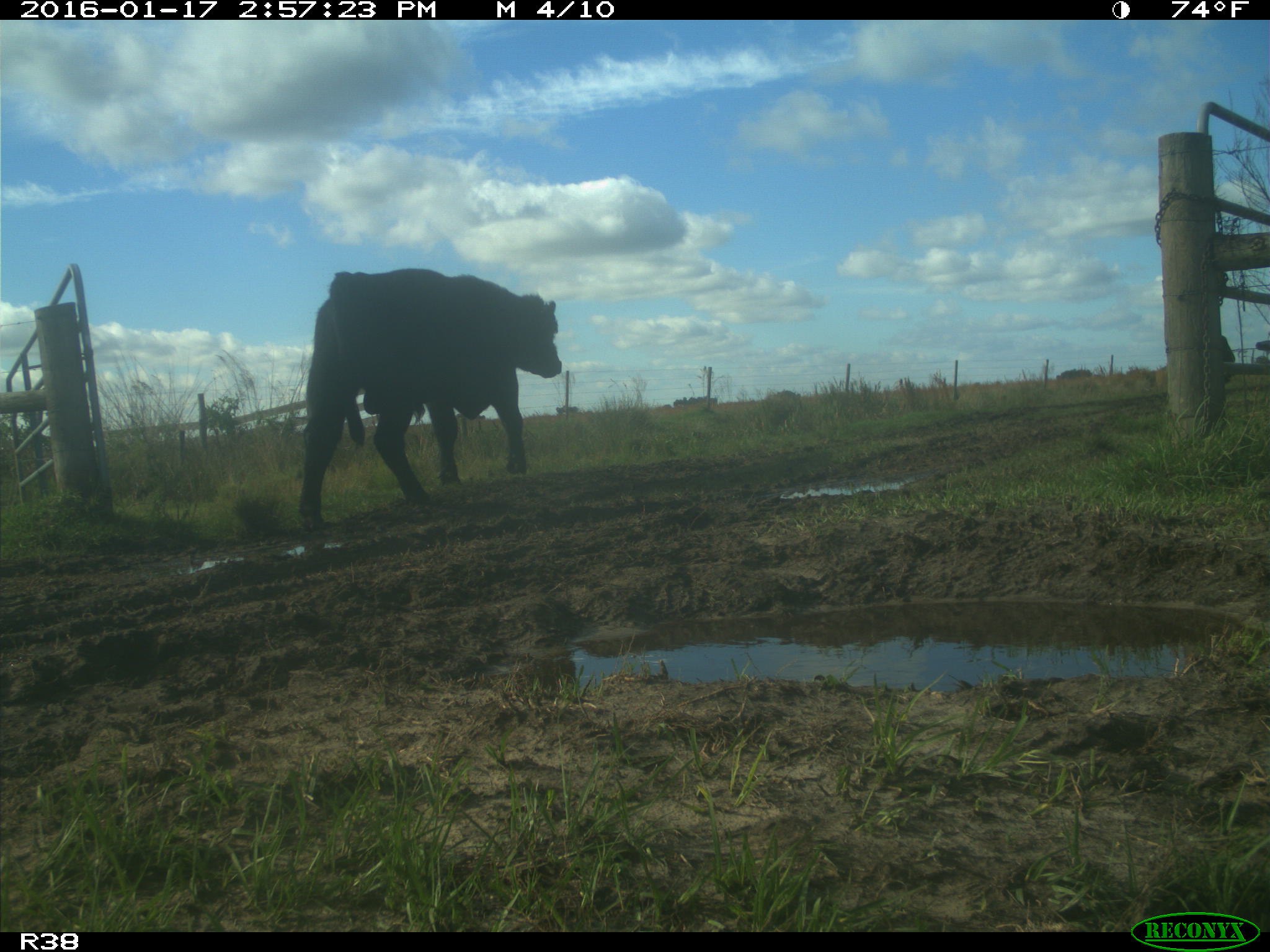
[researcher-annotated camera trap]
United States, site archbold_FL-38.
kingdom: Animalia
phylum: Chordata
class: Mammalia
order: Artiodactyla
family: Bovidae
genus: Bos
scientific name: Bos taurus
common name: domestic cow